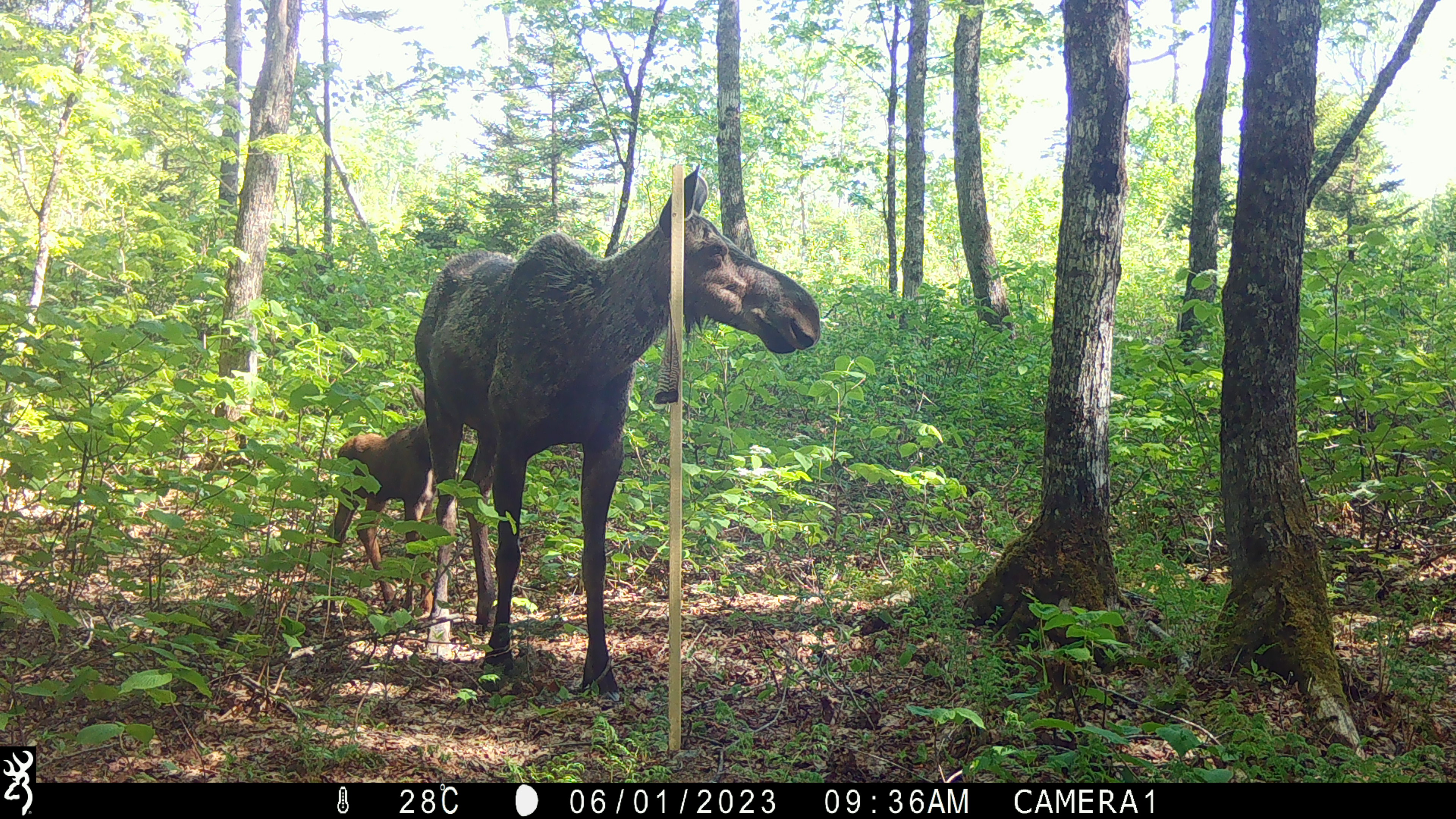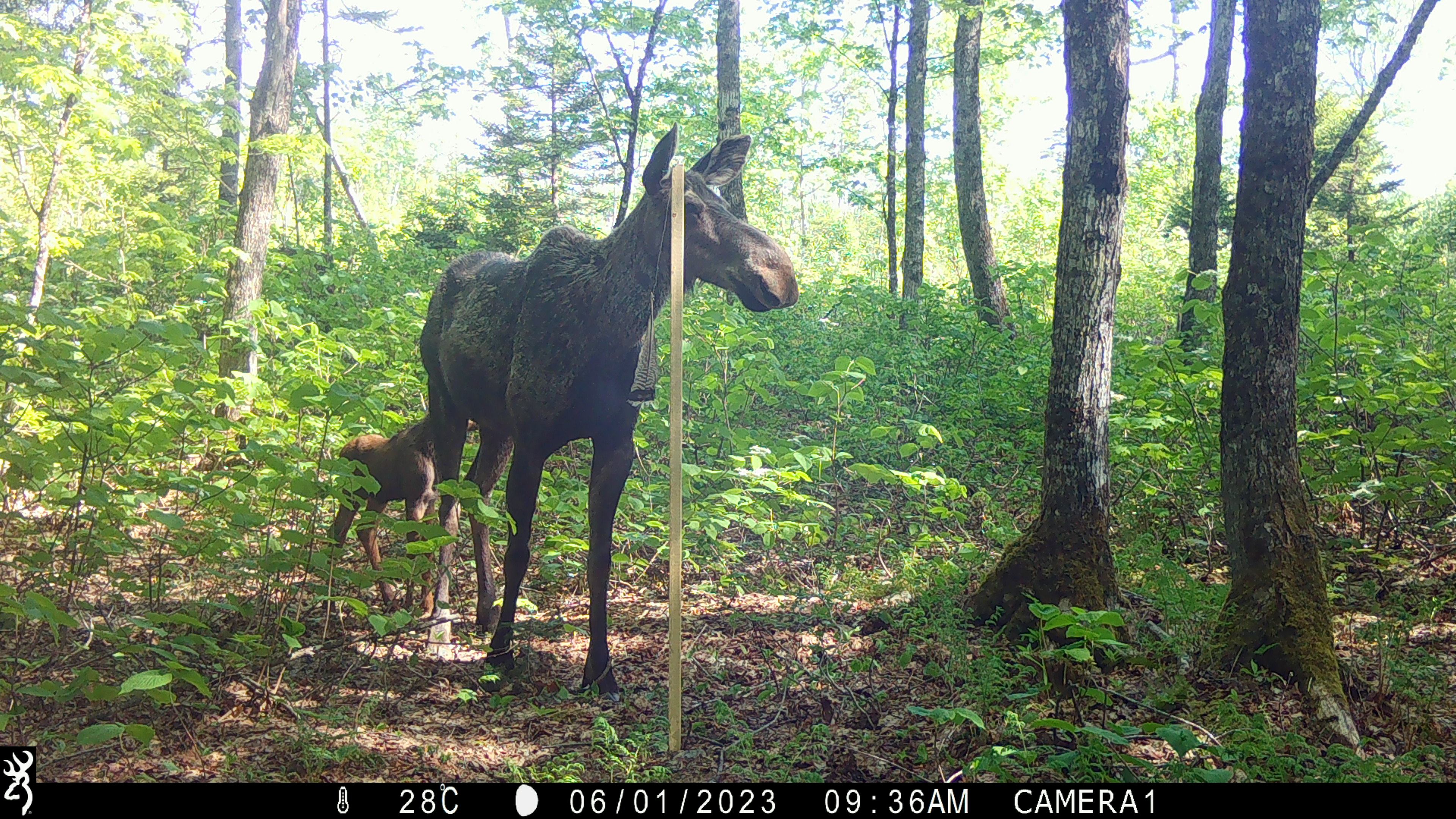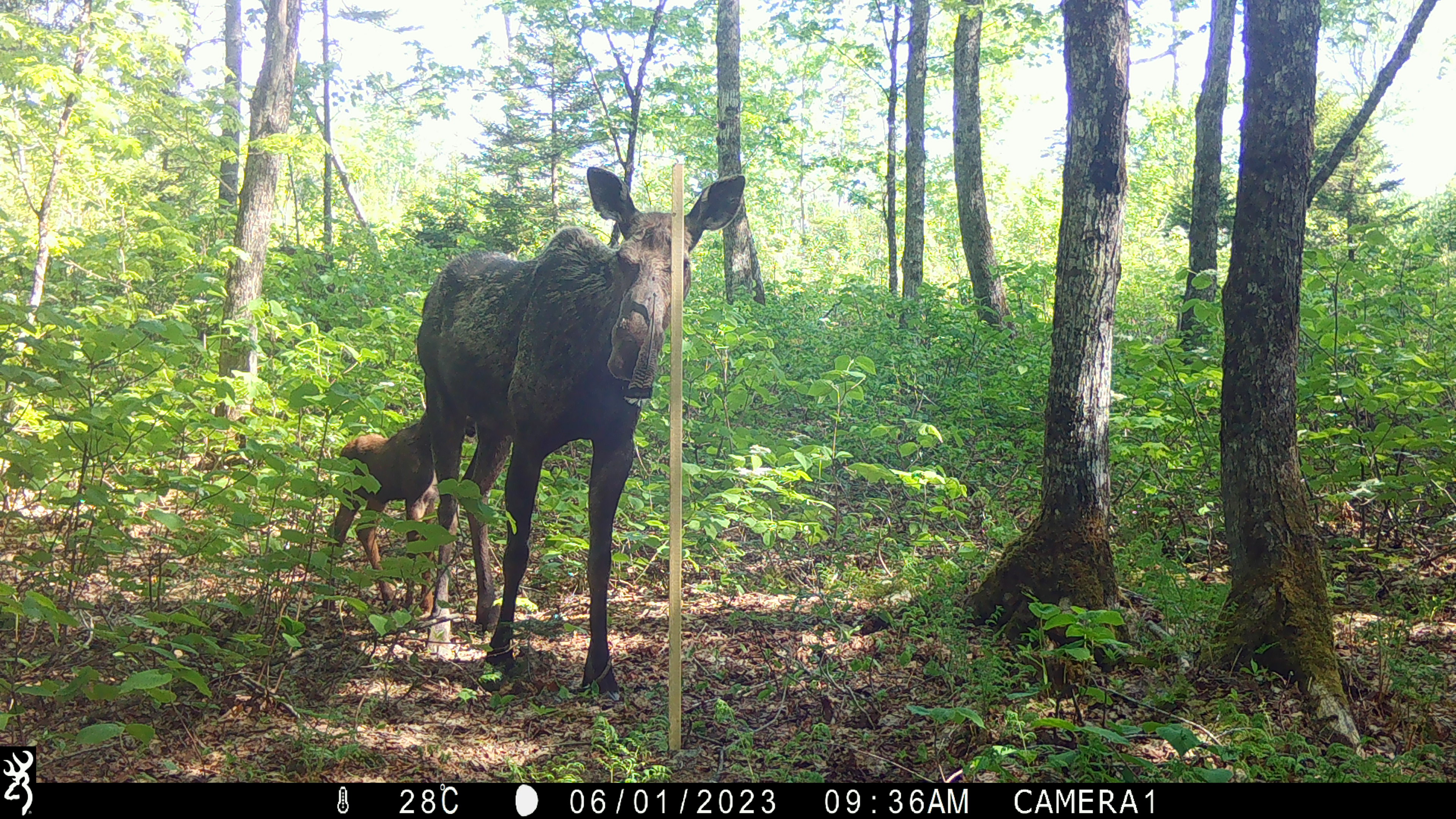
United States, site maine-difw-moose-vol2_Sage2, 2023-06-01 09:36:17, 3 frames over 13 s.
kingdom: Animalia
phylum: Chordata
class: Mammalia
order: Artiodactyla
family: Cervidae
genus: Alces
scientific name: Alces alces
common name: moose